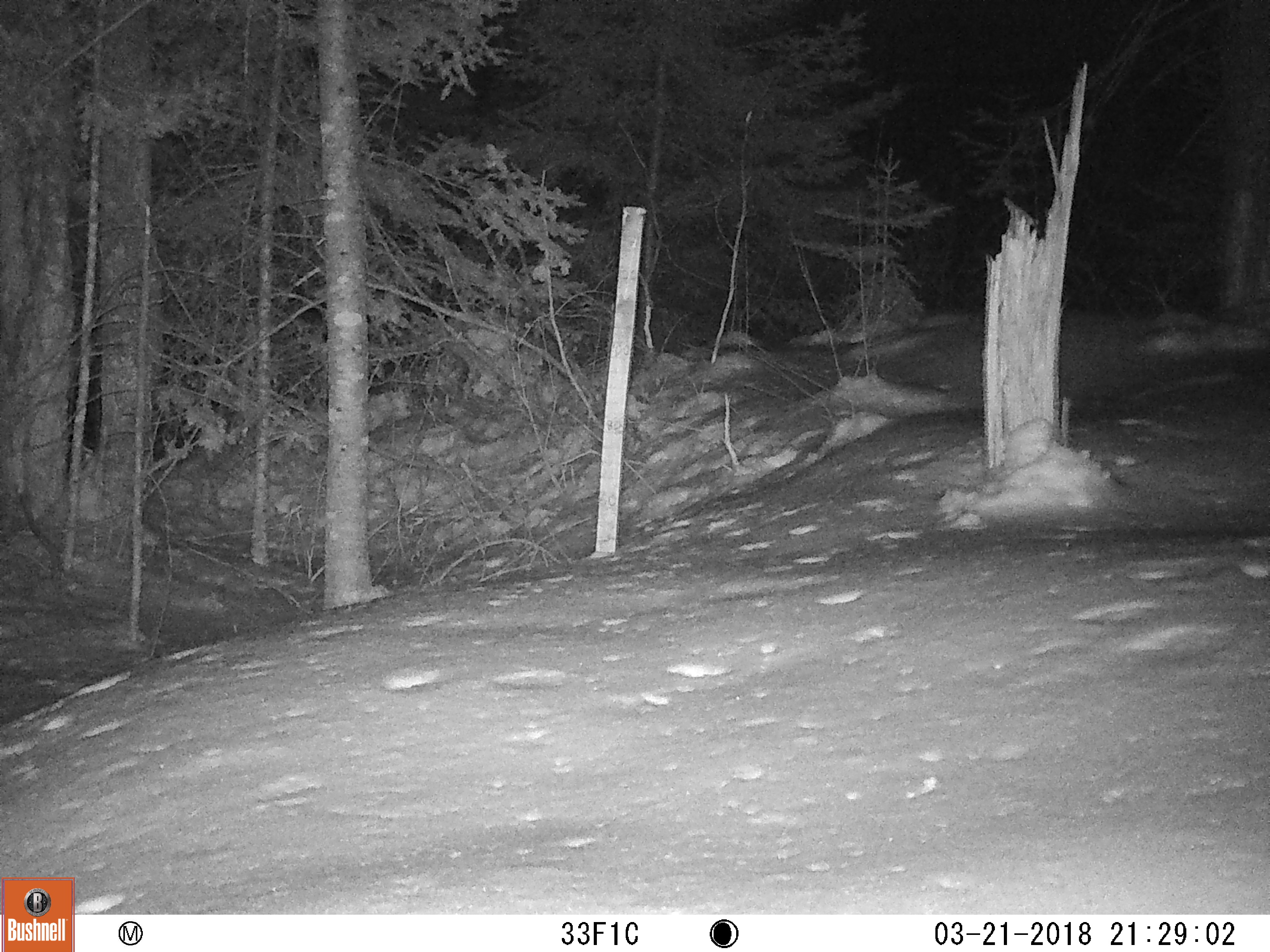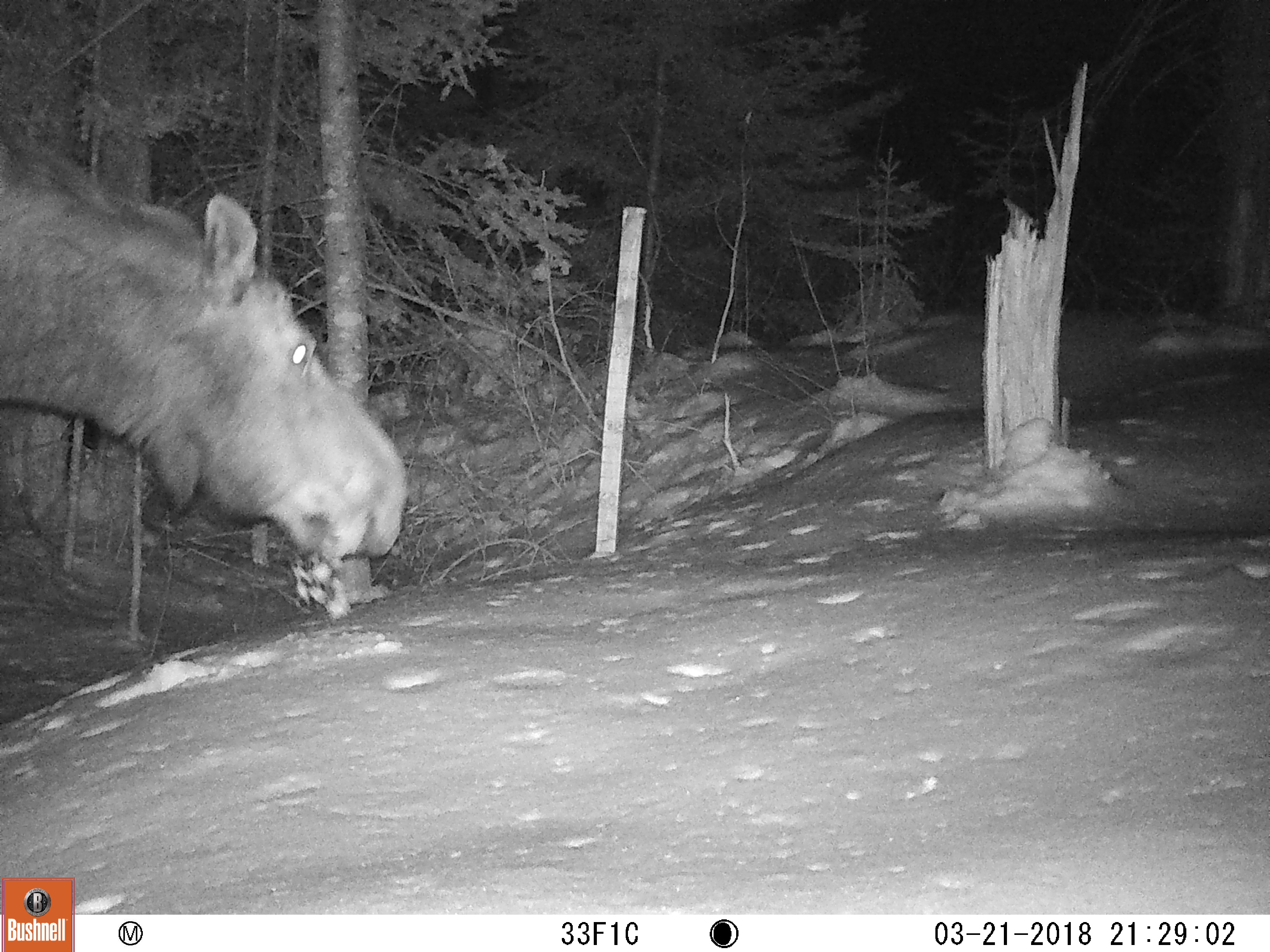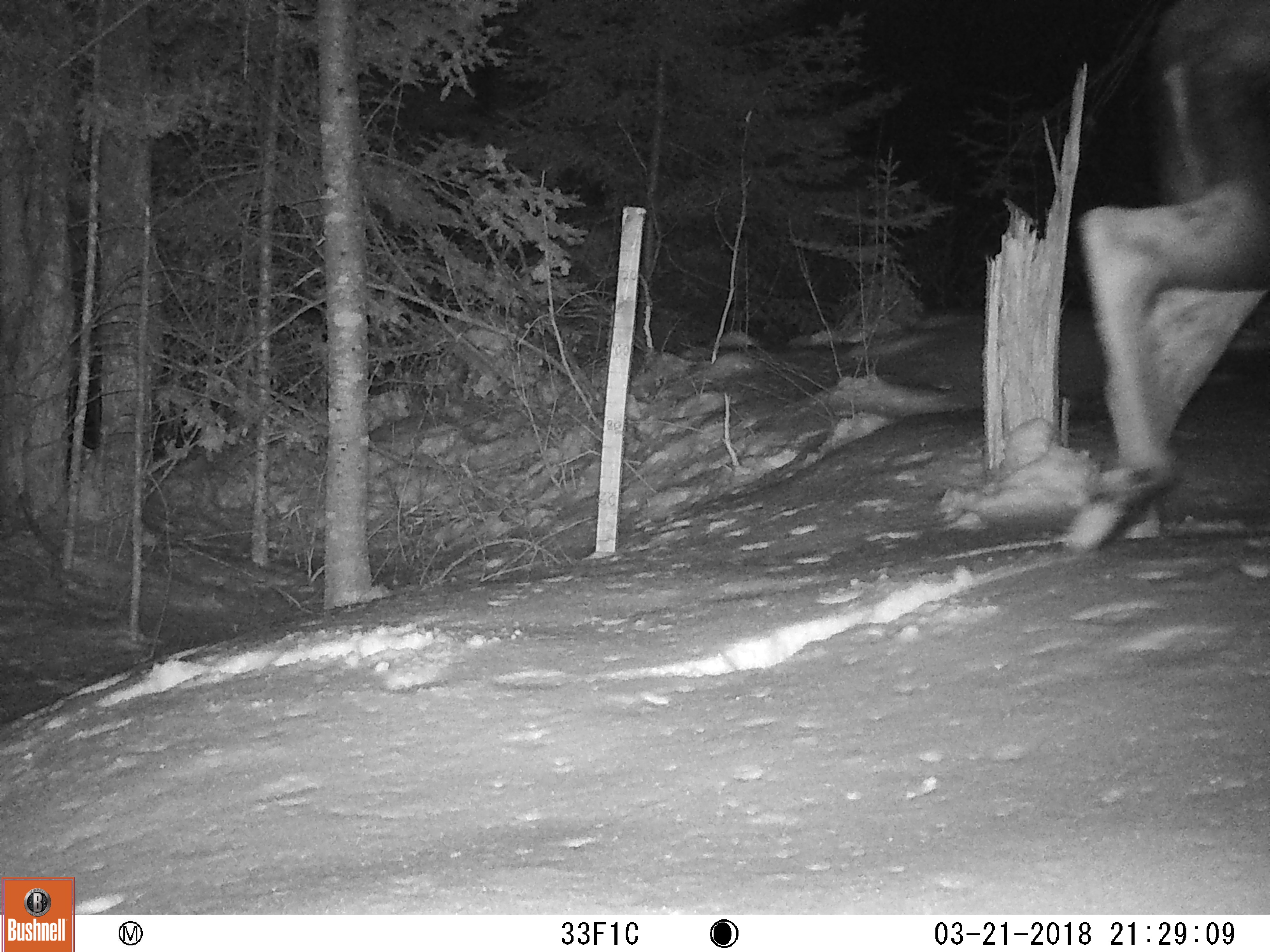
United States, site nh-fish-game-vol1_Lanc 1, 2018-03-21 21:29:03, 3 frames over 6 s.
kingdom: Animalia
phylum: Chordata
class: Mammalia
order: Artiodactyla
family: Cervidae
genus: Alces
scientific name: Alces alces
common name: moose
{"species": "moose (Alces alces)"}